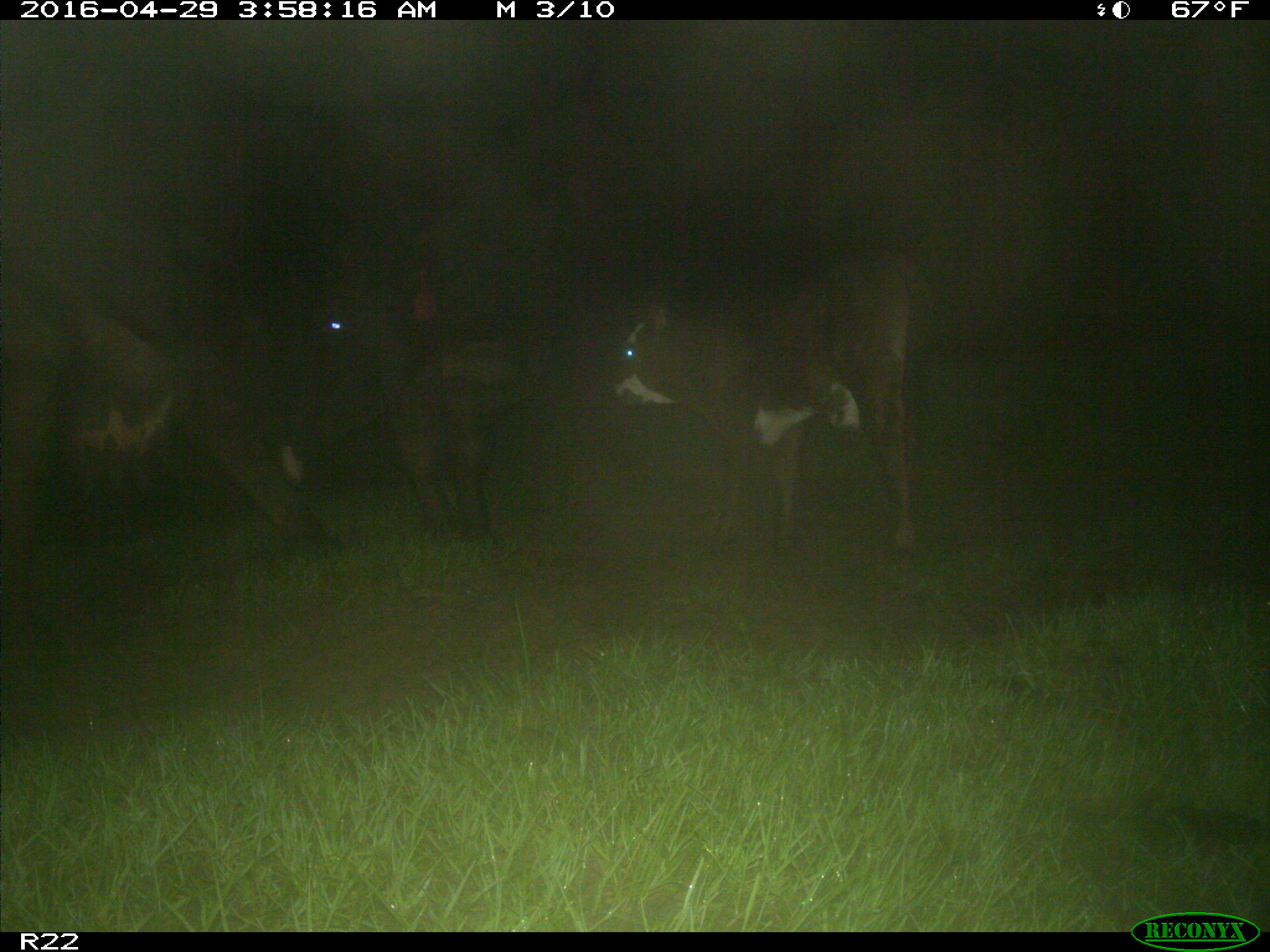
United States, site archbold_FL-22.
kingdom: Animalia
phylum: Chordata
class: Mammalia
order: Artiodactyla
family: Bovidae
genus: Bos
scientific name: Bos taurus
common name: domestic cow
Bos taurus (domestic cow).